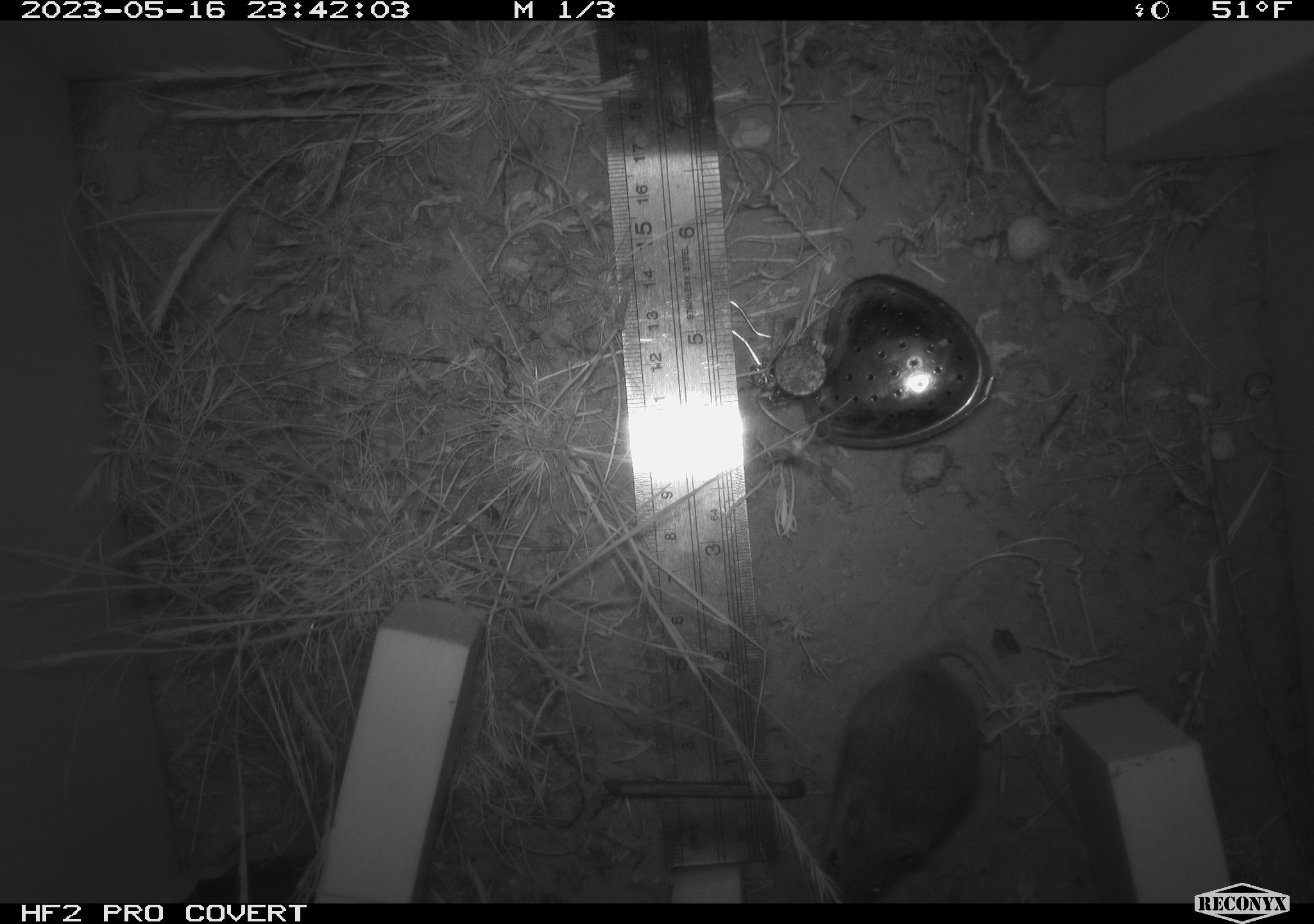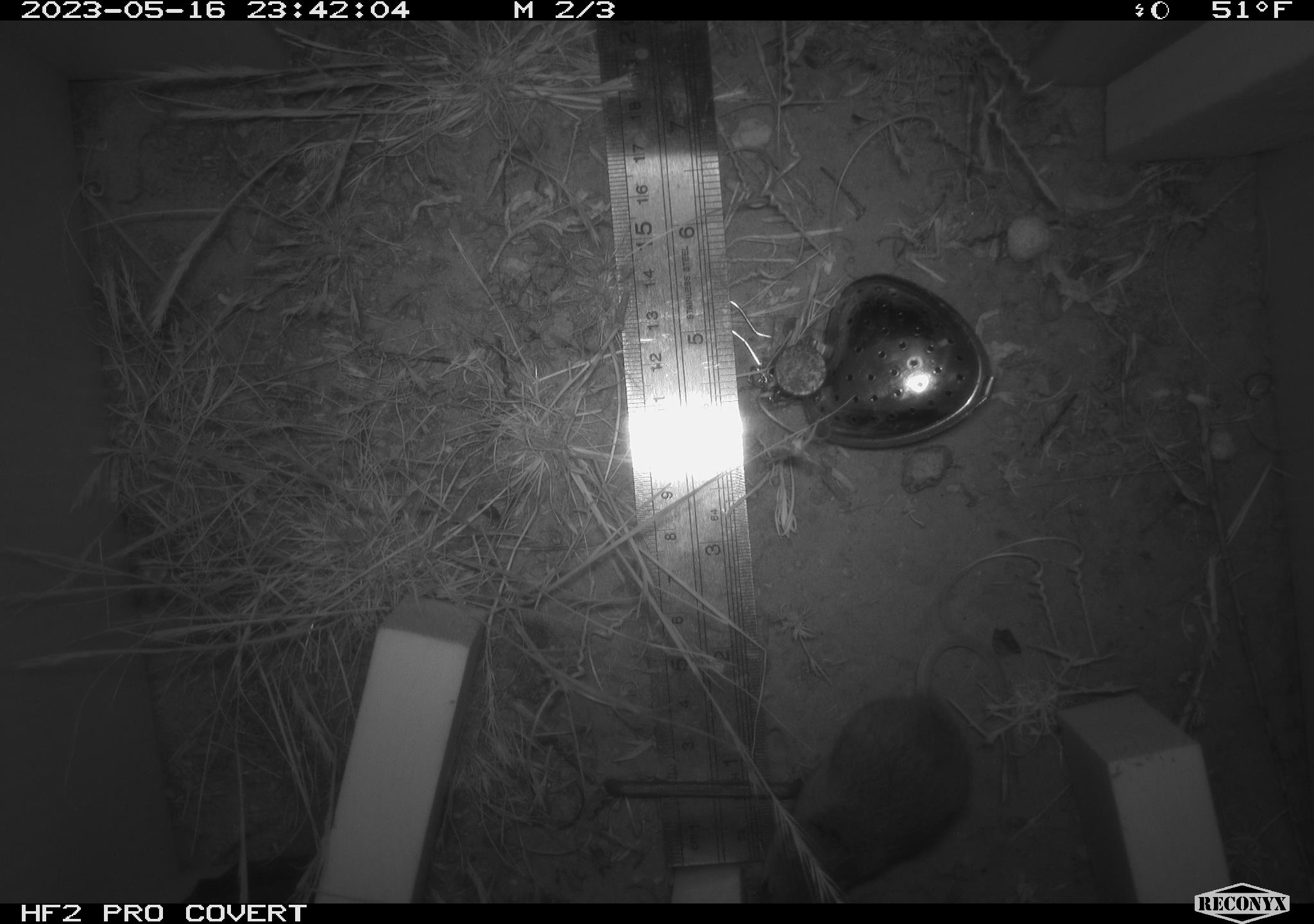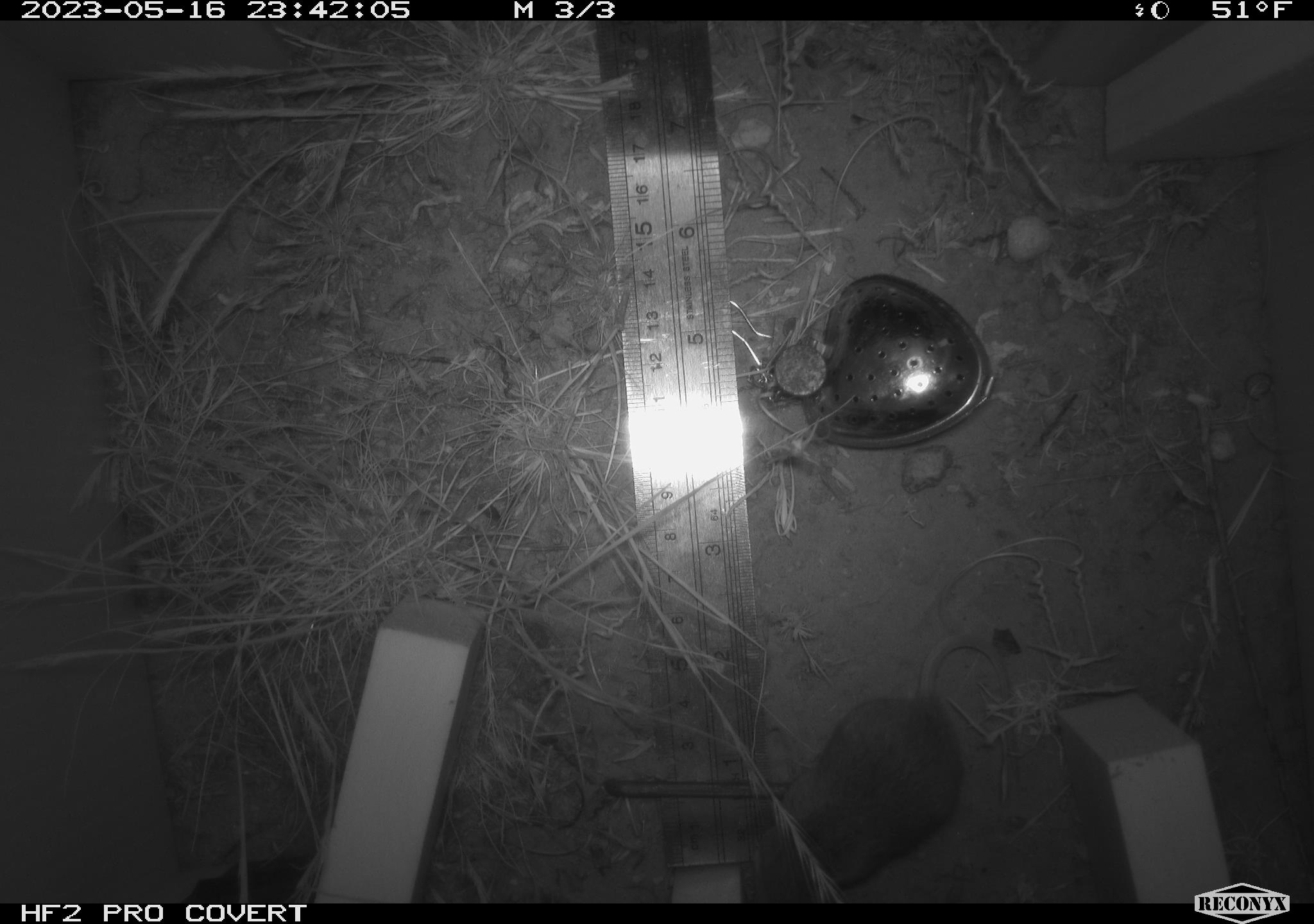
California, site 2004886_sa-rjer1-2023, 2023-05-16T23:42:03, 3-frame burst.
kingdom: Animalia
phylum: Chordata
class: Mammalia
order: Rodentia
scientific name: Rodentia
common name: mouse species